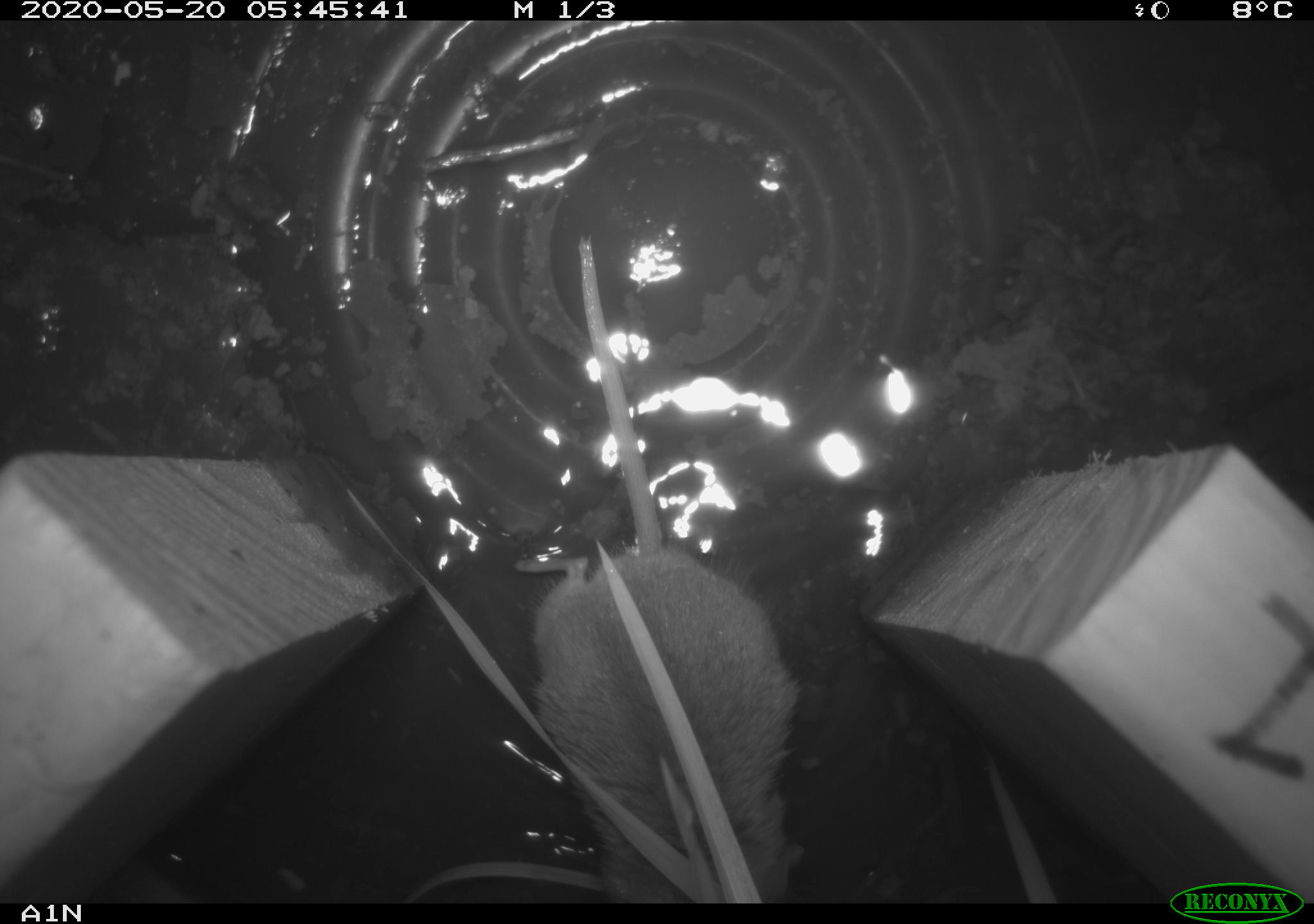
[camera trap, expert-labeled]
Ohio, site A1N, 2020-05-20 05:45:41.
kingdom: Animalia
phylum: Chordata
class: Mammalia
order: Rodentia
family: Cricetidae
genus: Peromyscus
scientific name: Peromyscus leucopus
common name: white-footed mouse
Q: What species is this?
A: White-footed mouse (Peromyscus leucopus).